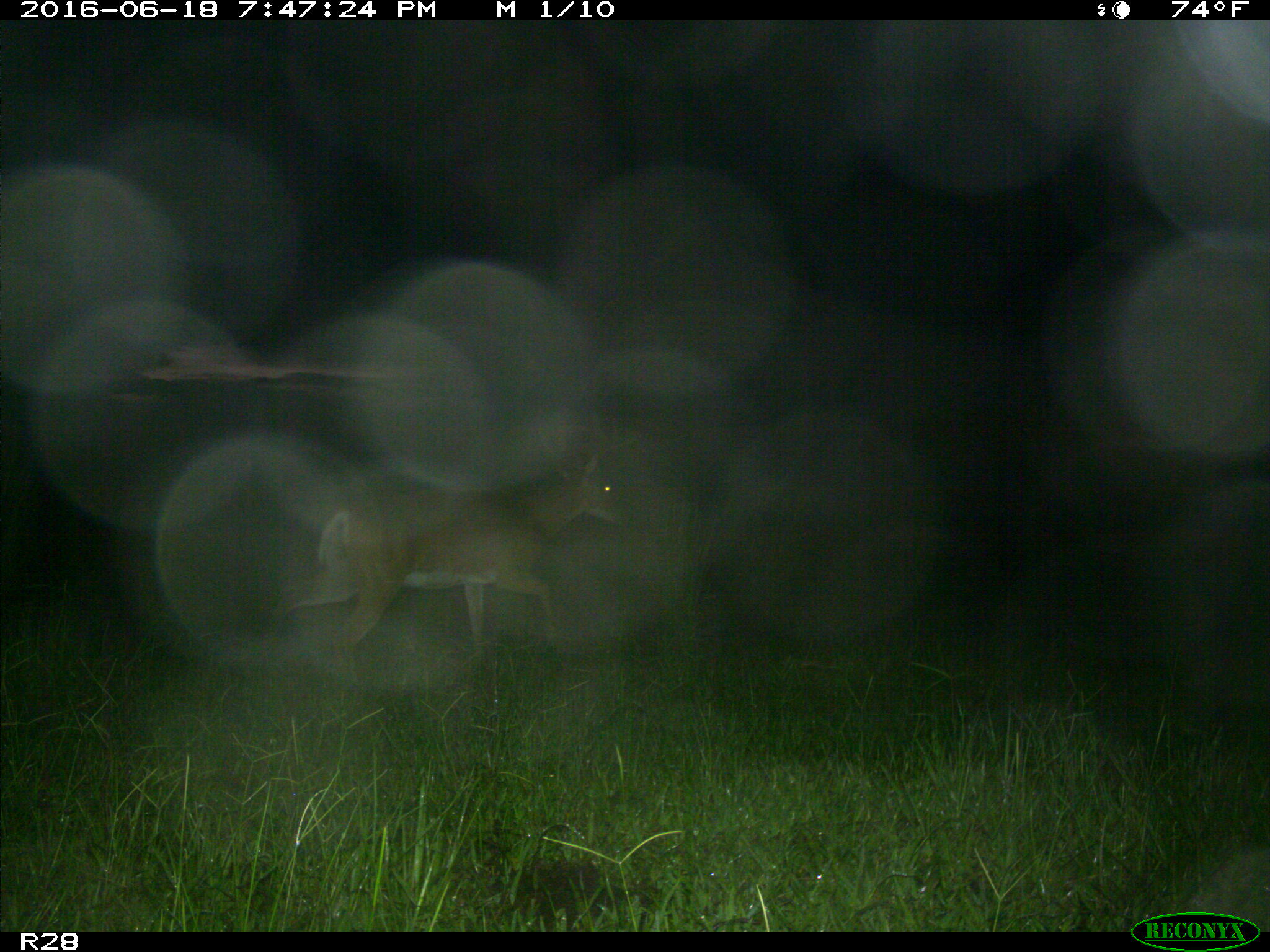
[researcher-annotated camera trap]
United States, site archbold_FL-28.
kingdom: Animalia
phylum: Chordata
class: Mammalia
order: Artiodactyla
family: Cervidae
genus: Odocoileus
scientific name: Odocoileus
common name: deer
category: unidentified deer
Unidentified deer (deer) (Odocoileus).